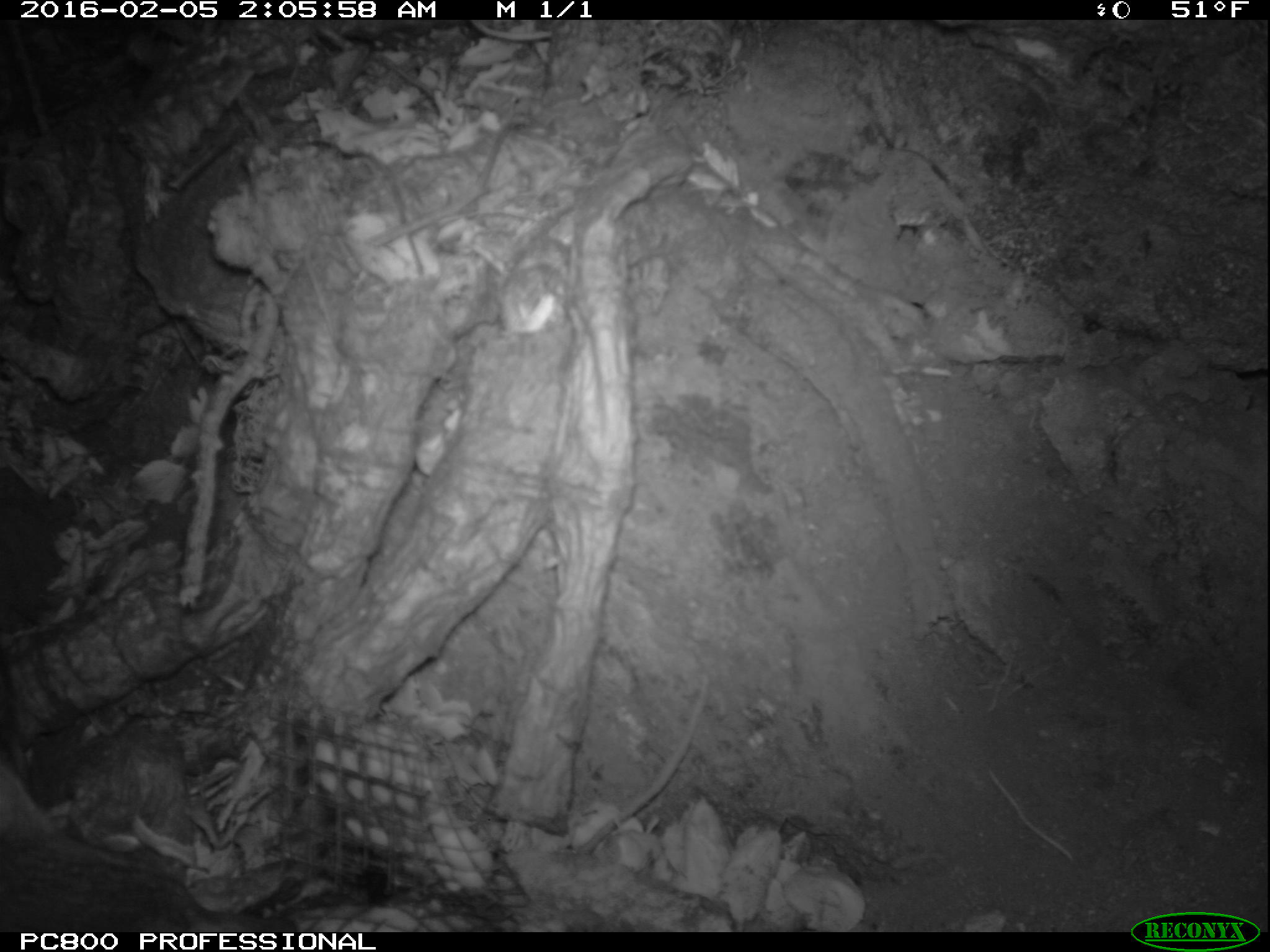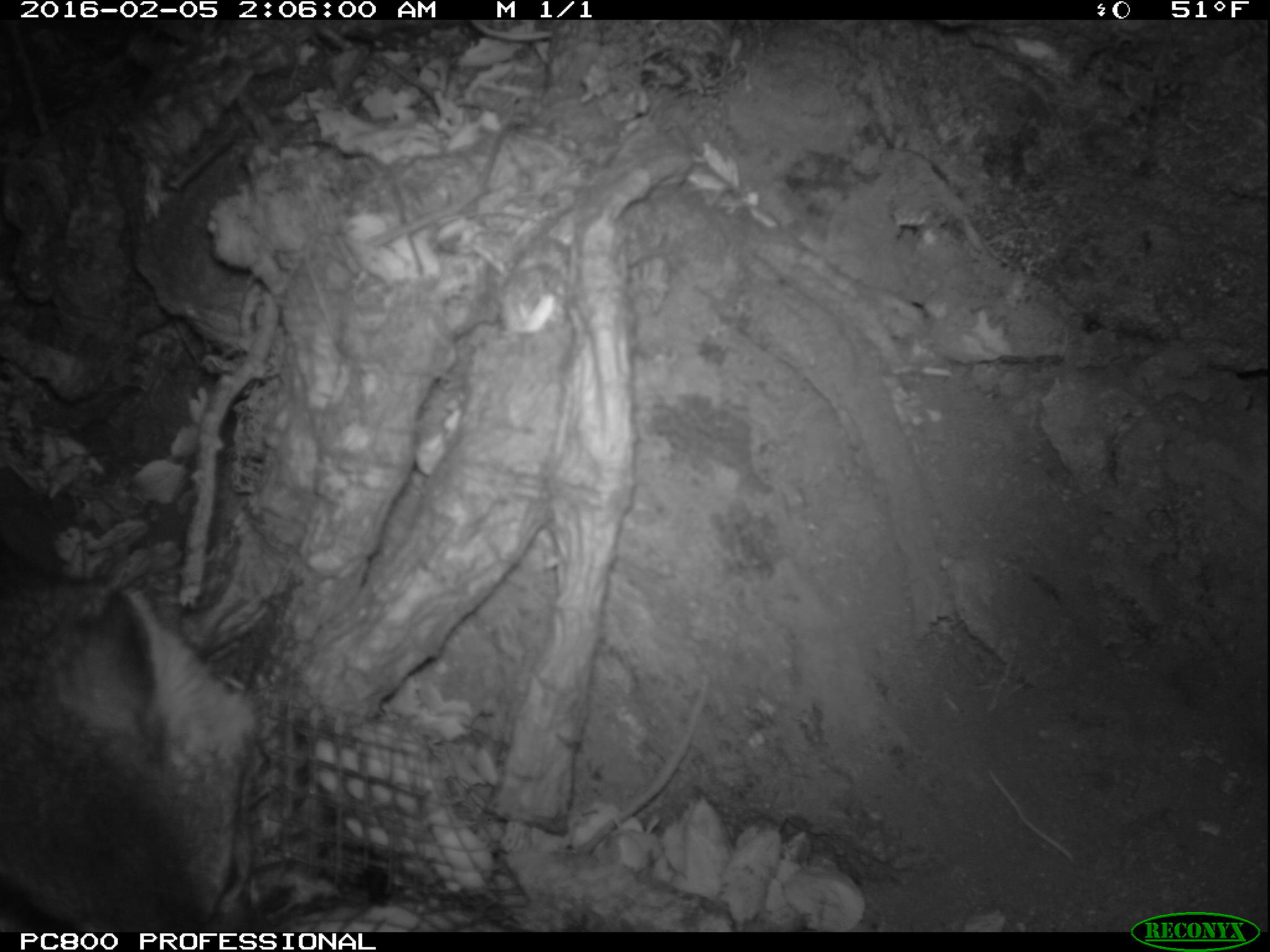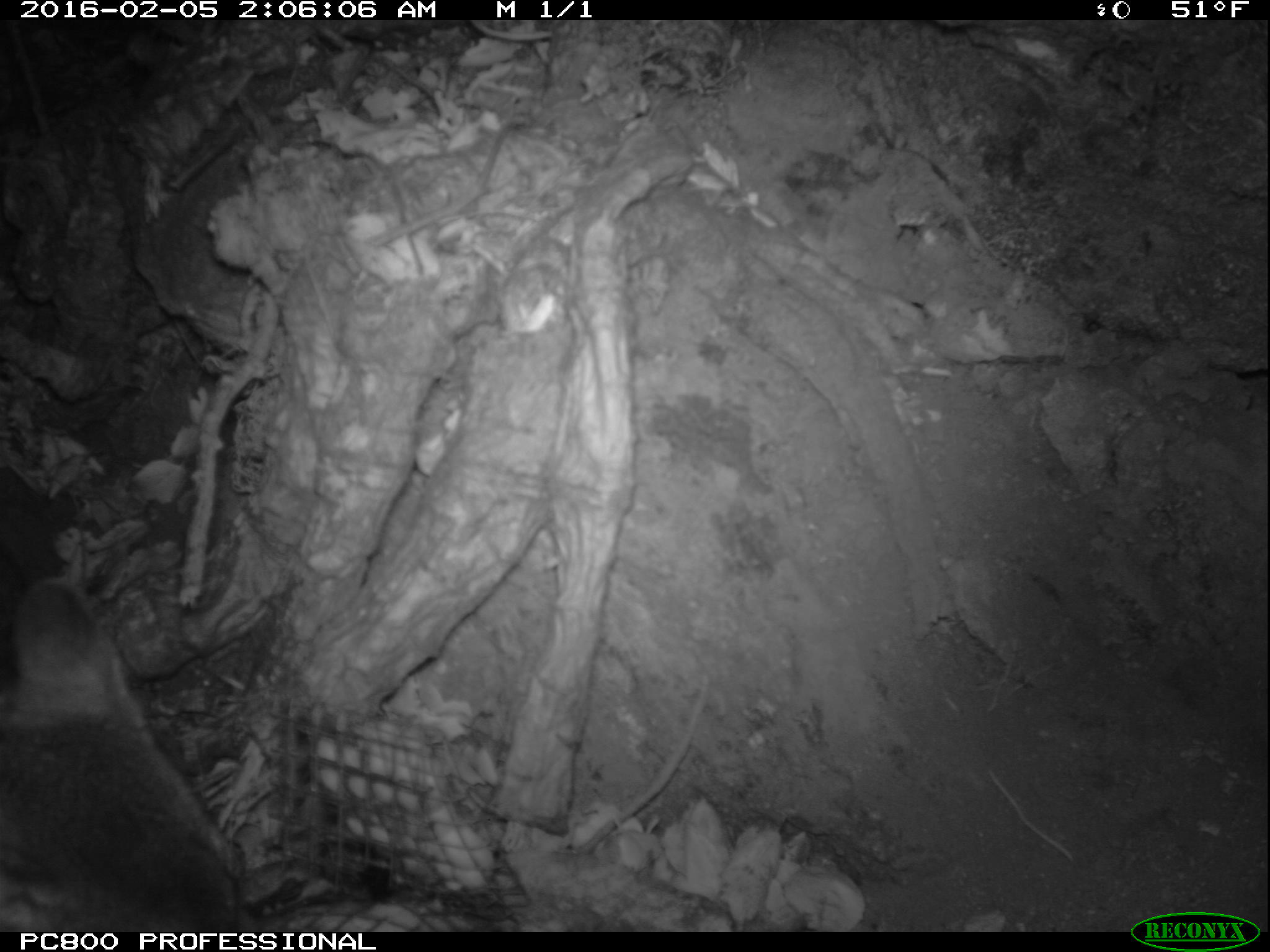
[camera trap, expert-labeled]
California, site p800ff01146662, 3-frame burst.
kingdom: Animalia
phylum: Chordata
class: Mammalia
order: Carnivora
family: Canidae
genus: Urocyon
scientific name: Urocyon littoralis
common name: island fox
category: fox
Fox (island fox) (Urocyon littoralis).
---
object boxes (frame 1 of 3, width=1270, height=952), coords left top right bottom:
fox: 0 757 300 932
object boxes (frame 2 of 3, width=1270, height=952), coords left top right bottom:
fox: 0 581 257 932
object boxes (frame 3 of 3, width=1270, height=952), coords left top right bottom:
fox: 0 576 255 930